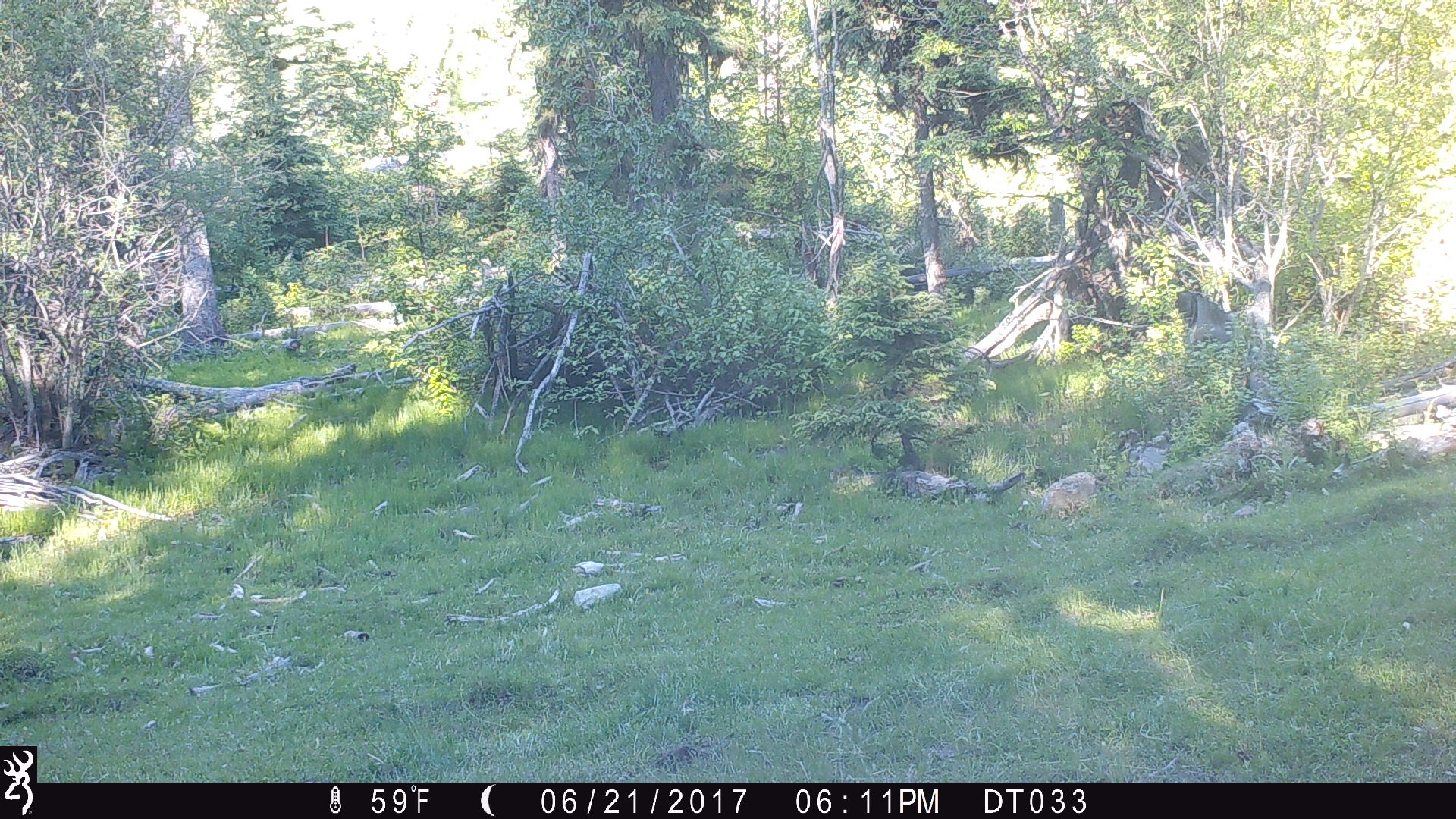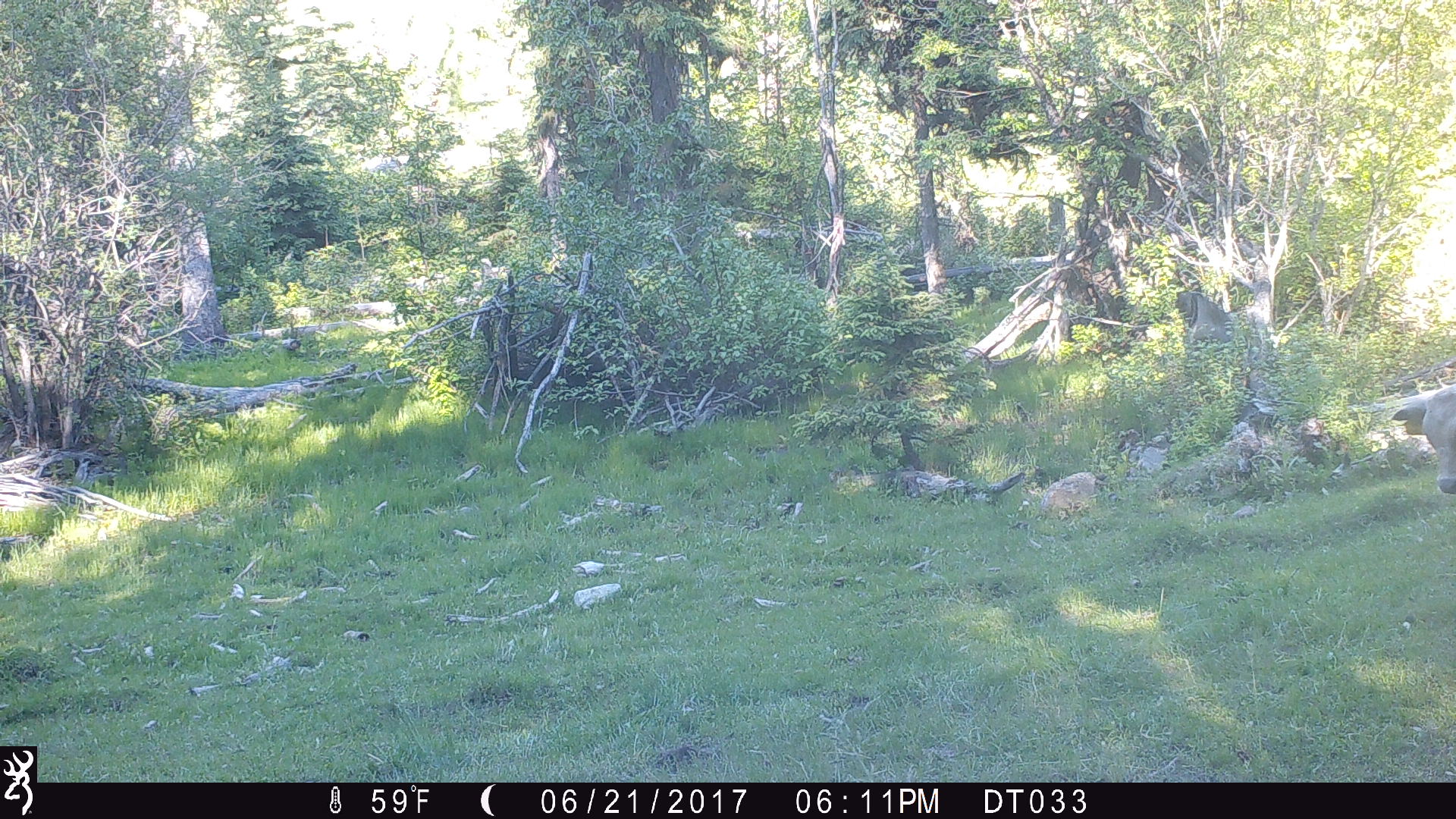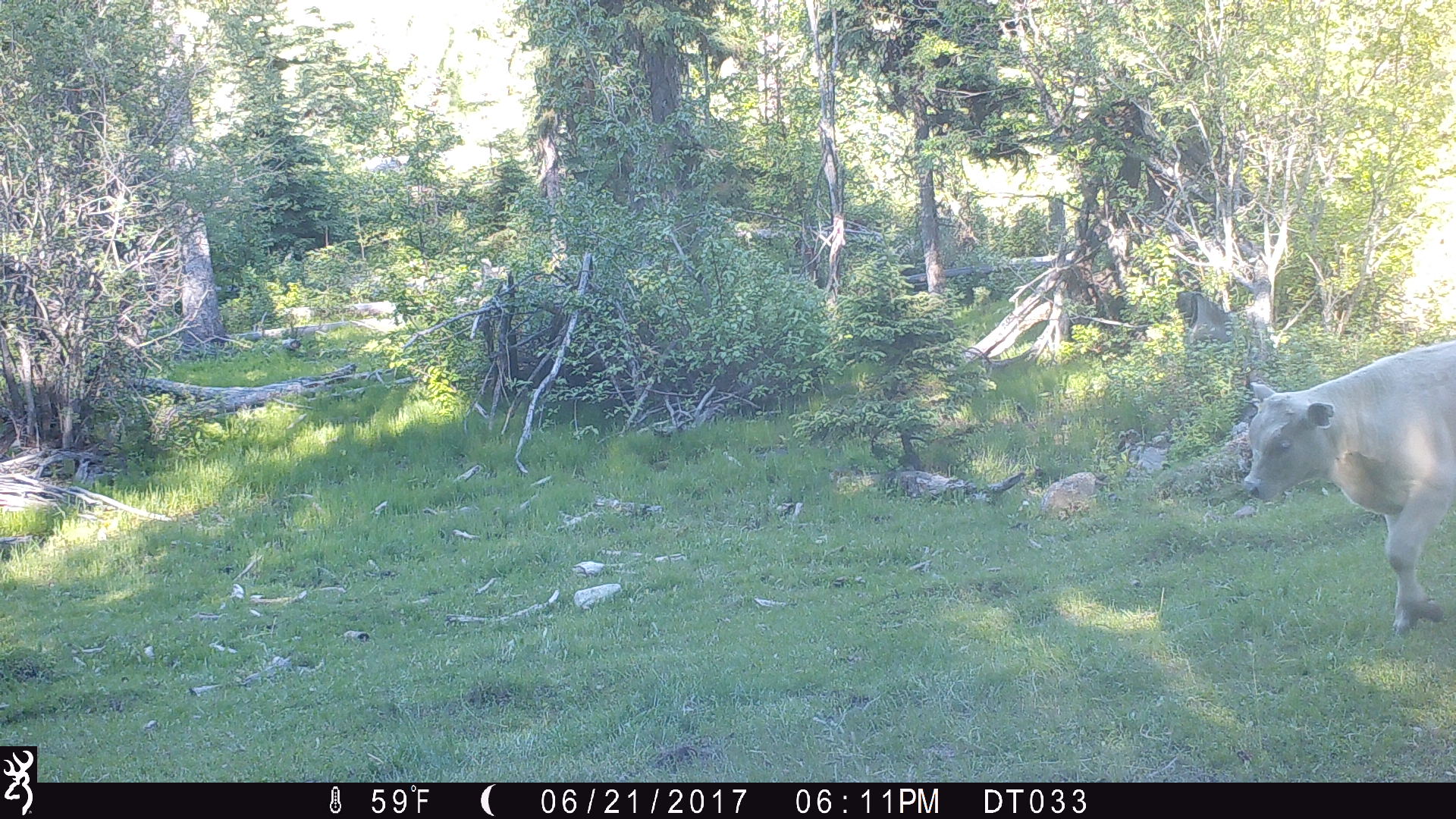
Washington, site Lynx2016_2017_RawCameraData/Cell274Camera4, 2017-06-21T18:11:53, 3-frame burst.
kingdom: Animalia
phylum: Chordata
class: Mammalia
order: Artiodactyla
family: Bovidae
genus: Bos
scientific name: Bos taurus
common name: domestic cattle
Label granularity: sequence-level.